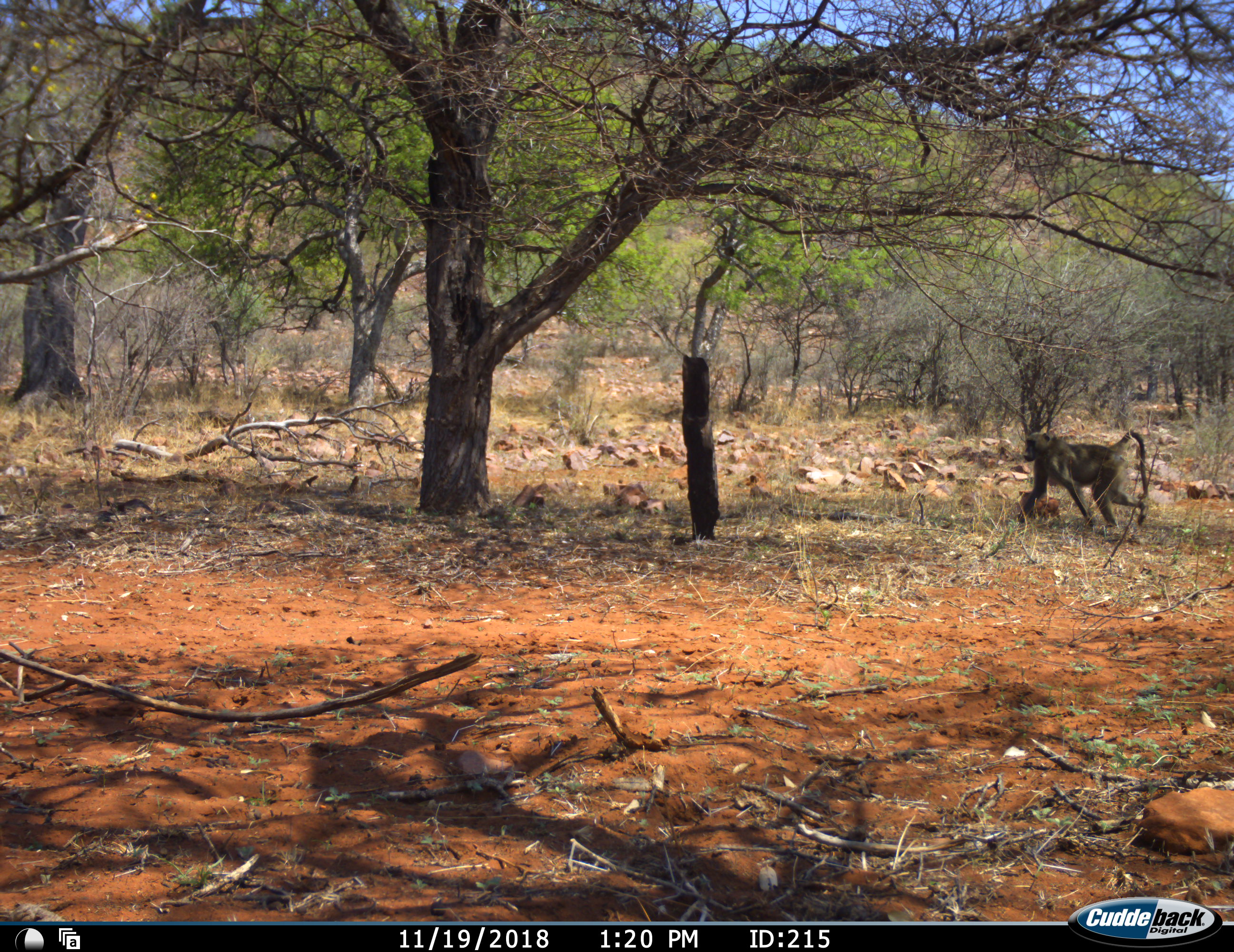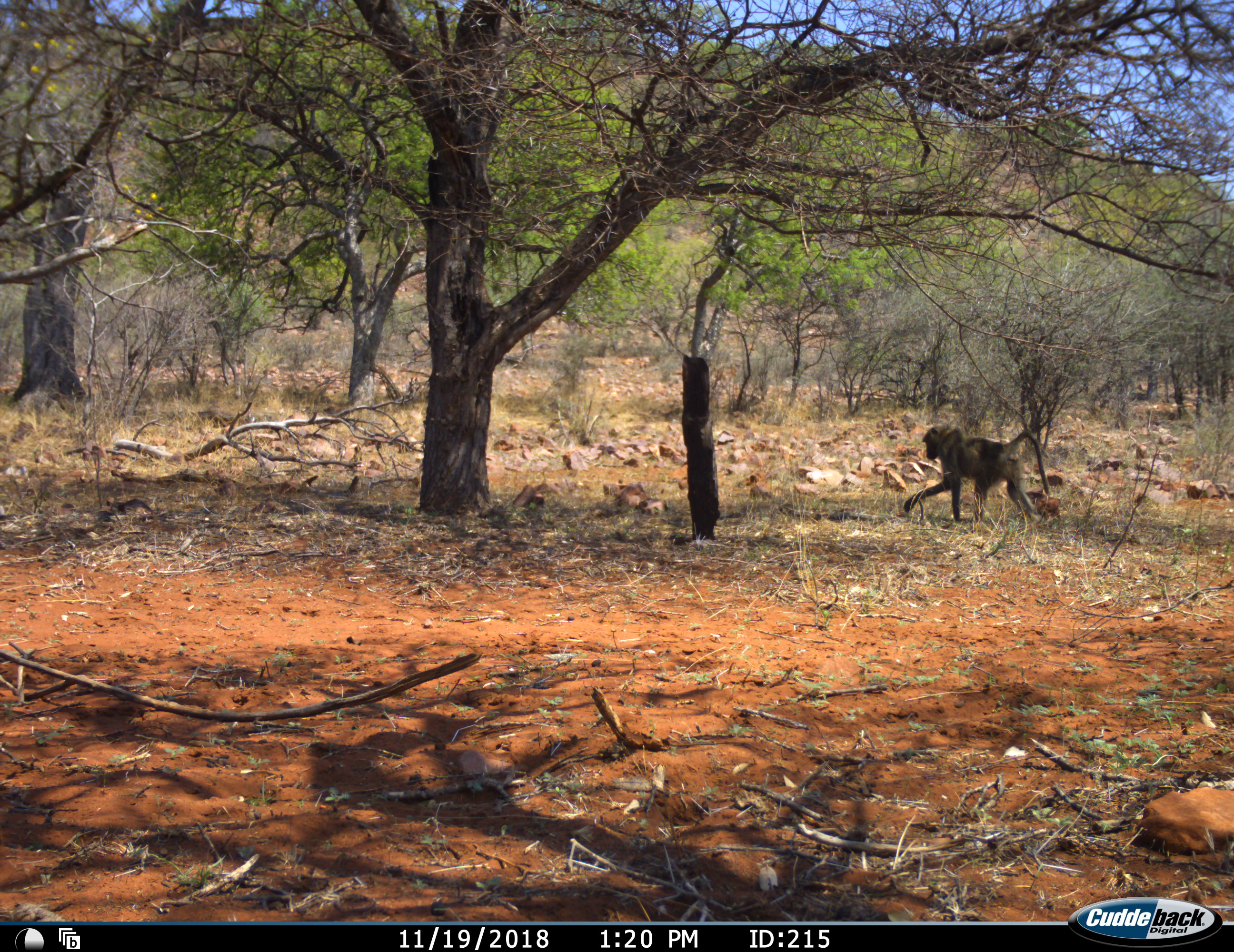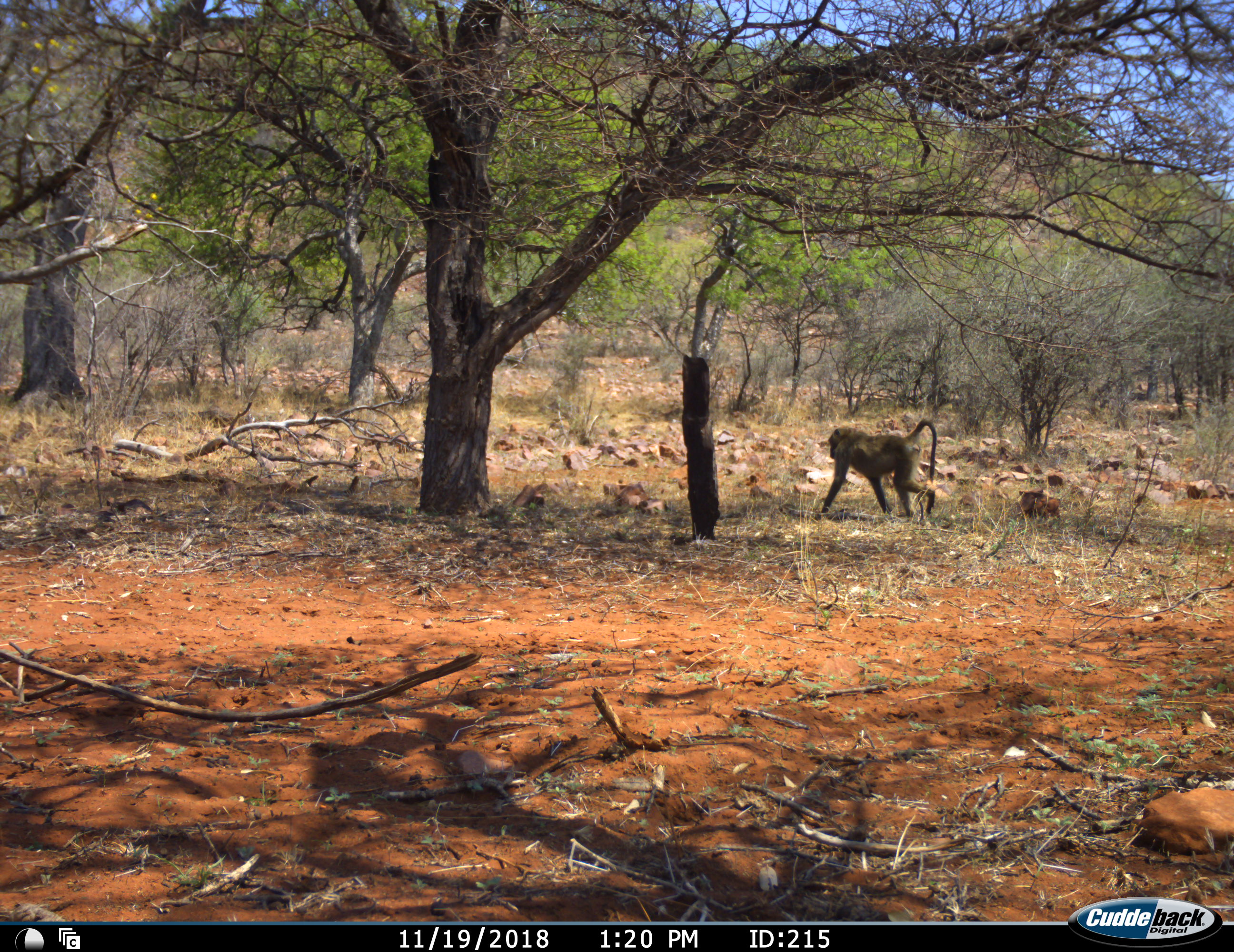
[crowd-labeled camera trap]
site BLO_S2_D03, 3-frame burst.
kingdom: Animalia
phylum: Chordata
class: Mammalia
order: Primates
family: Cercopithecidae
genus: Papio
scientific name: Papio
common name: baboon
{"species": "baboon (Papio)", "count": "1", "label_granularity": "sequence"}